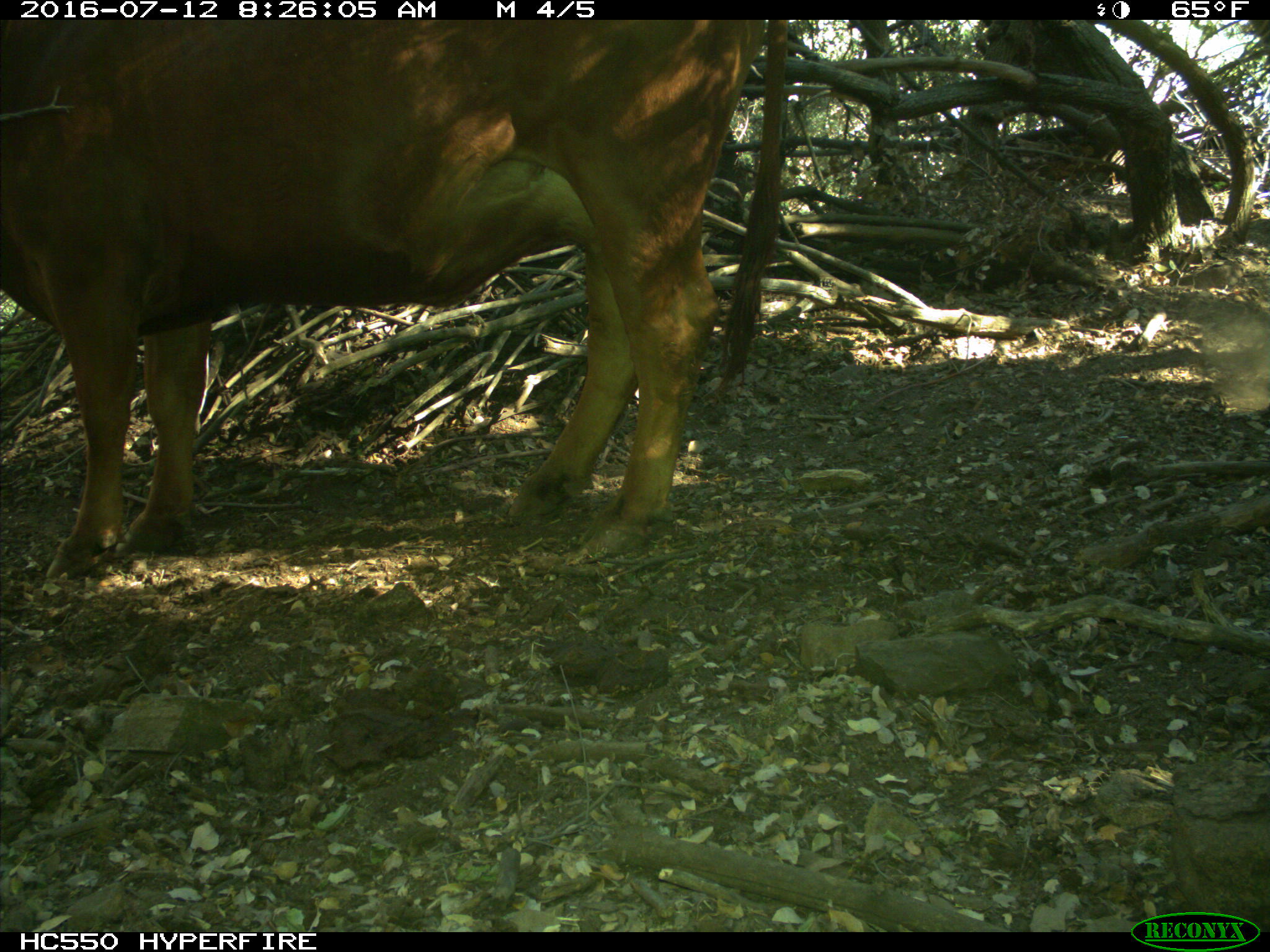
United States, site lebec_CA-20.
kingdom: Animalia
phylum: Chordata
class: Mammalia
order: Artiodactyla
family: Bovidae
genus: Bos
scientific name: Bos taurus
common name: domestic cow